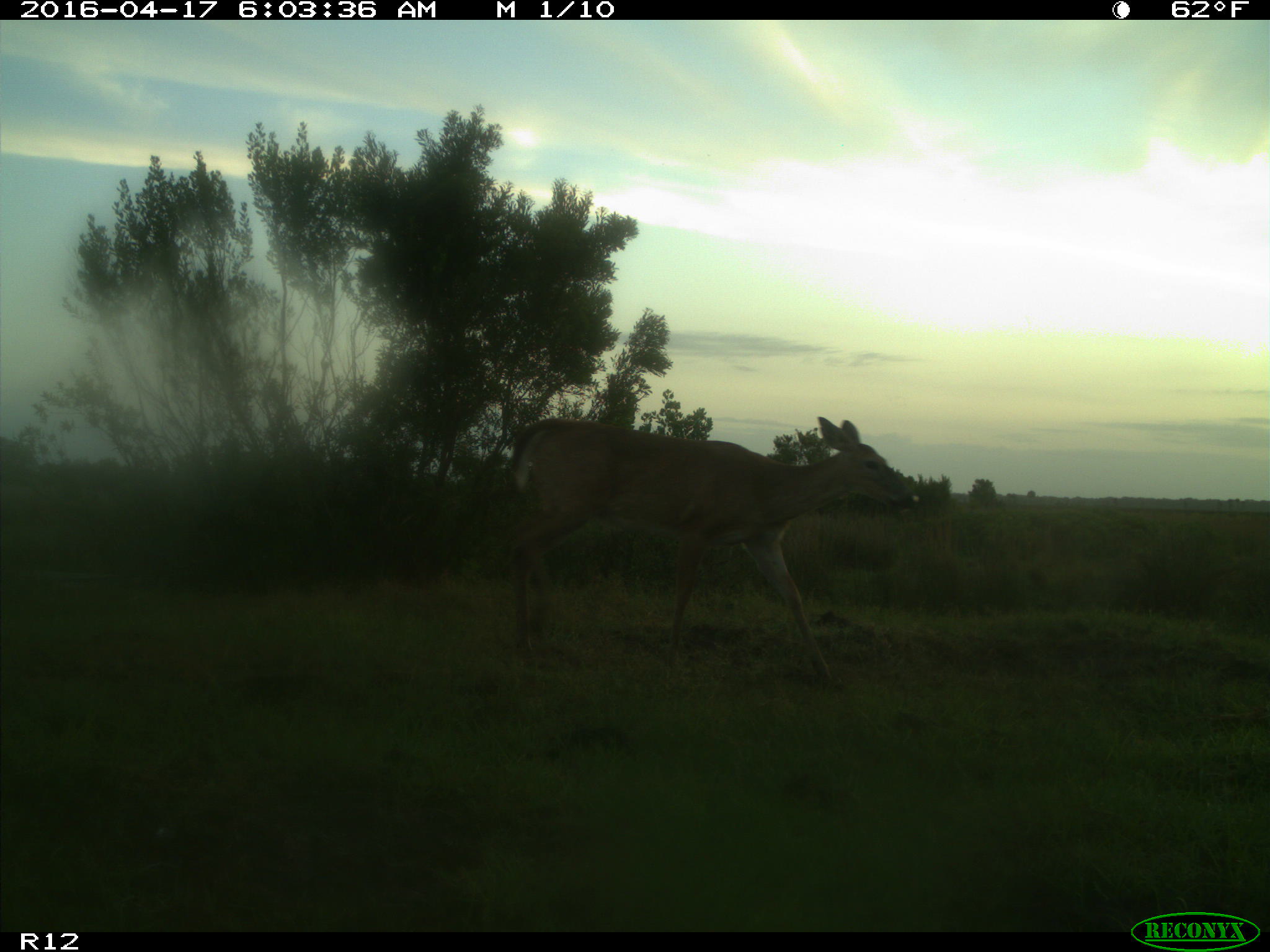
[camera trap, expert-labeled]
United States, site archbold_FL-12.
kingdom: Animalia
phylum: Chordata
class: Mammalia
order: Artiodactyla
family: Cervidae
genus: Odocoileus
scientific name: Odocoileus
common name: deer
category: unidentified deer